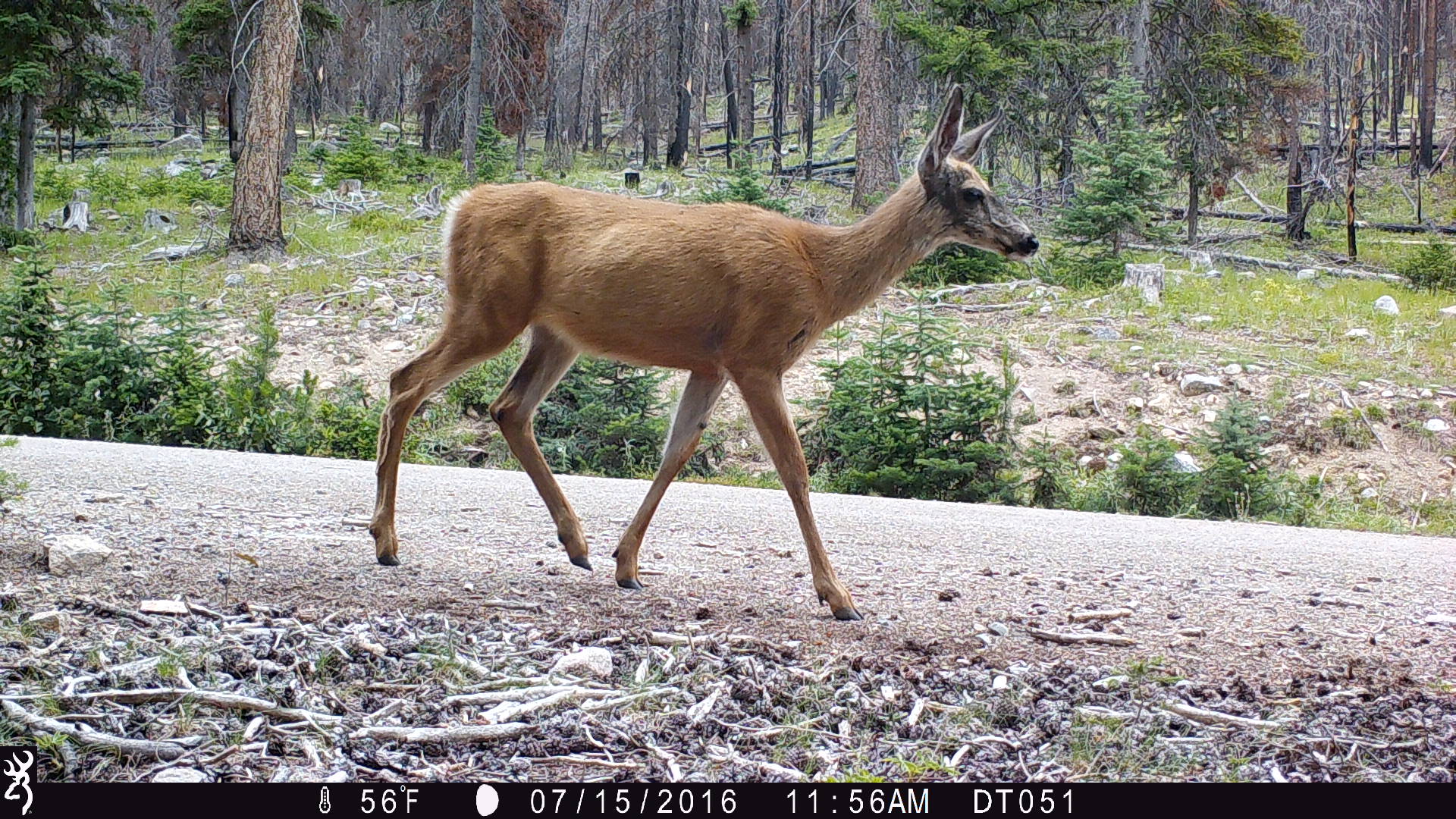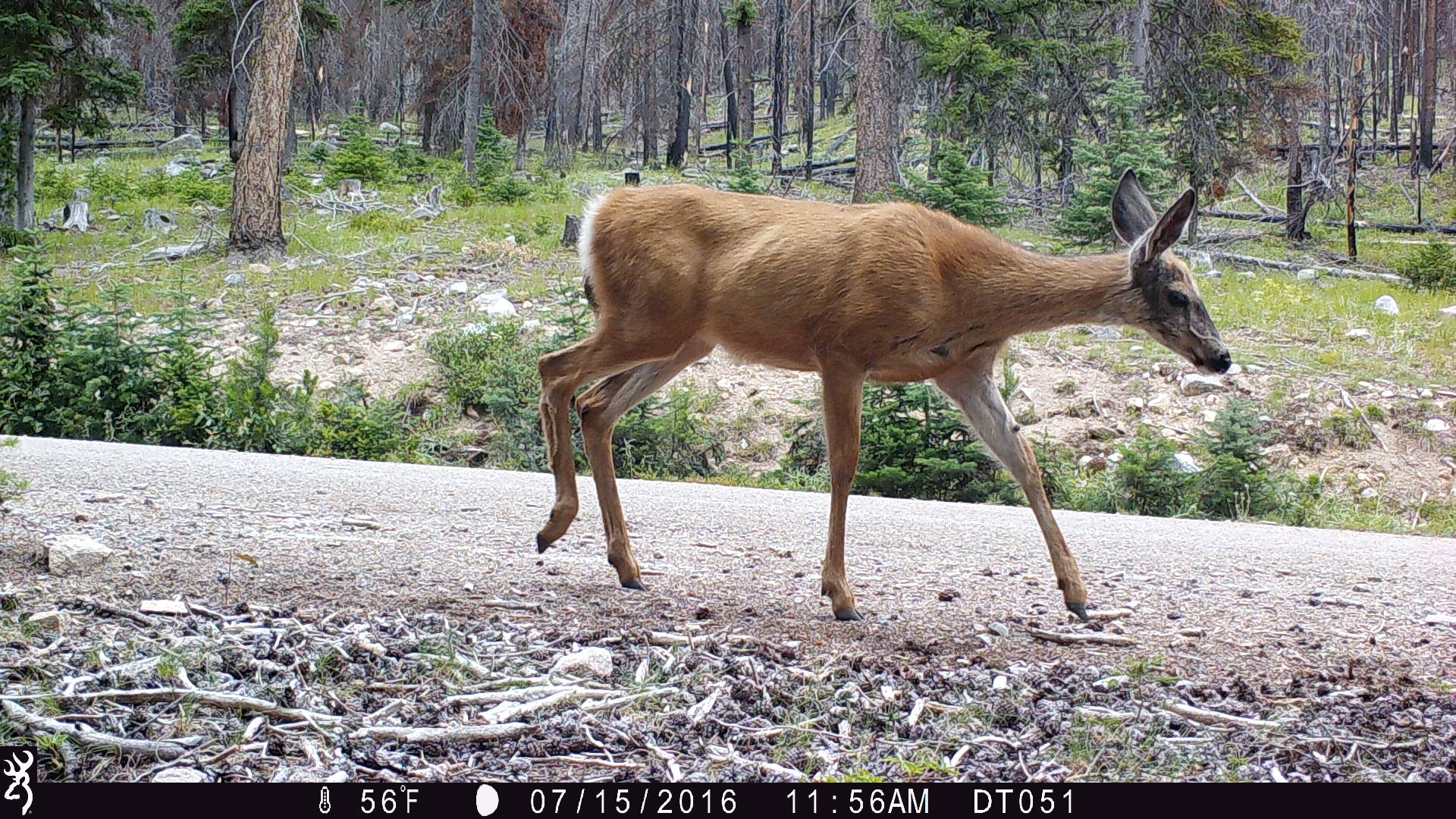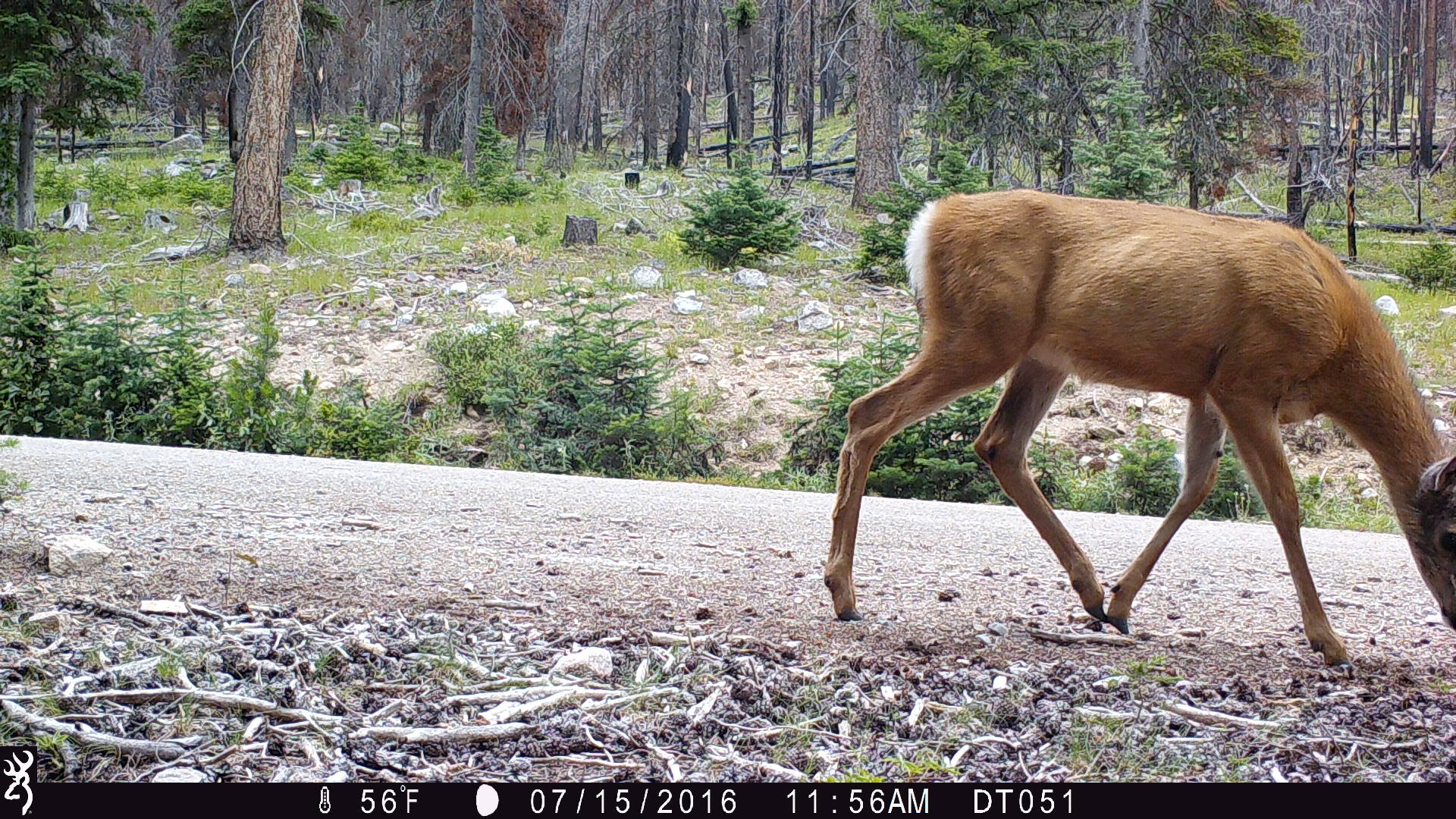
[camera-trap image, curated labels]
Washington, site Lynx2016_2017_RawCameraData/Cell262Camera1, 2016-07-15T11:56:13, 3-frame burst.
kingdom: Animalia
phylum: Chordata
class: Mammalia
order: Artiodactyla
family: Cervidae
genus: Odocoileus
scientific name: Odocoileus hemionus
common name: mule deer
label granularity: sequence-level